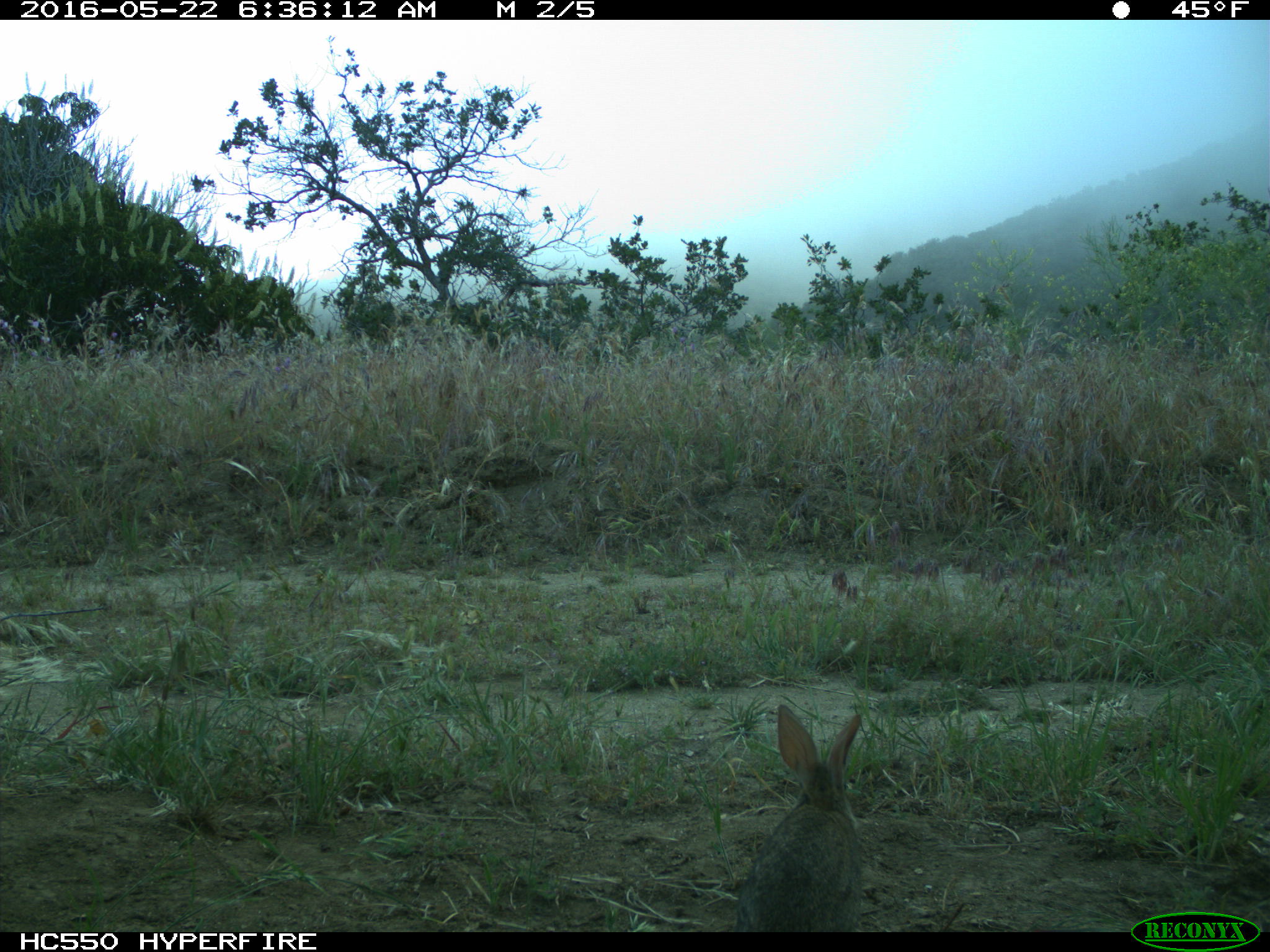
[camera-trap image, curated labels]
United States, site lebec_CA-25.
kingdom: Animalia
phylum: Chordata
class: Mammalia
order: Lagomorpha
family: Leporidae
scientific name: Leporidae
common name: rabbits and hares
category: unidentified rabbit